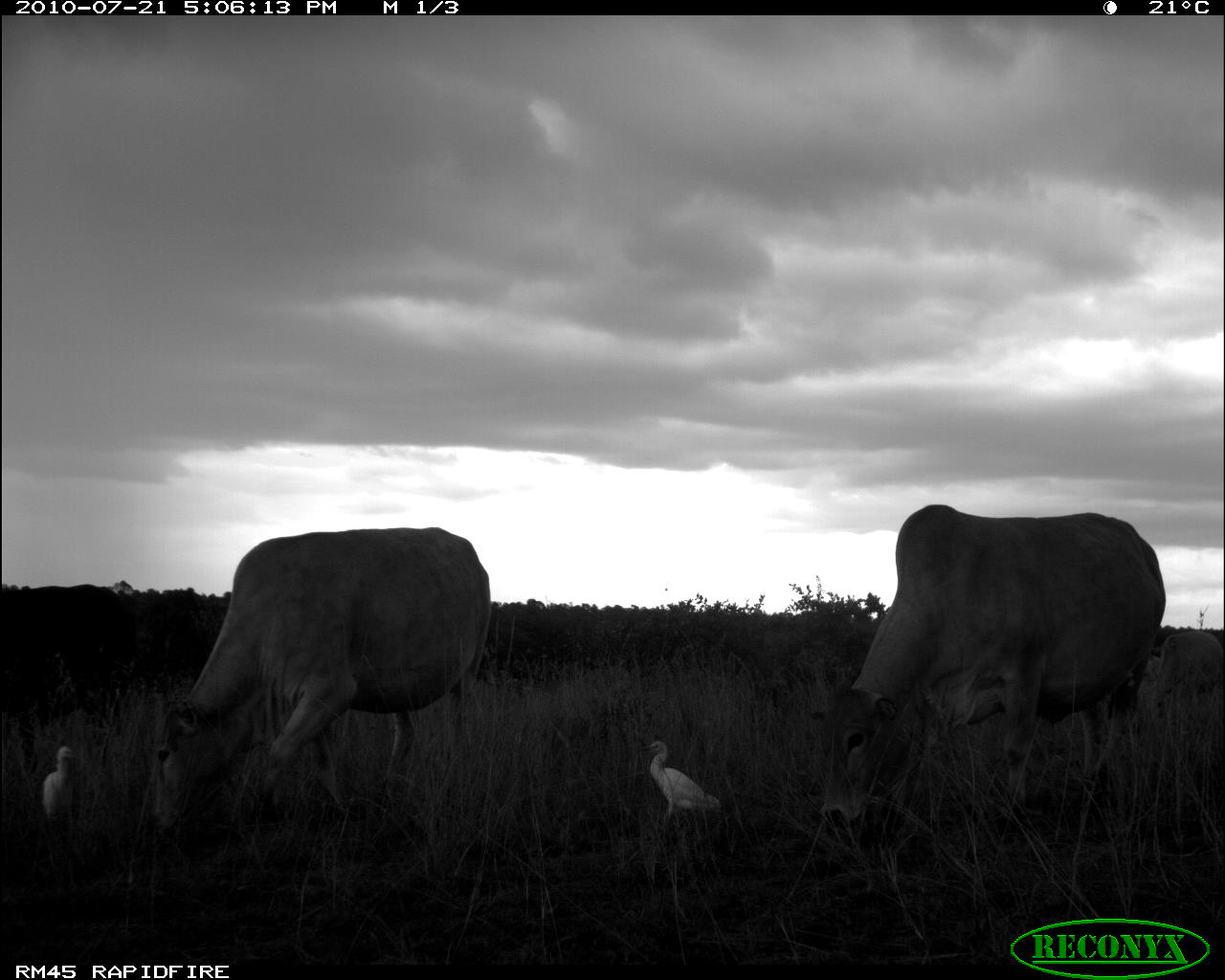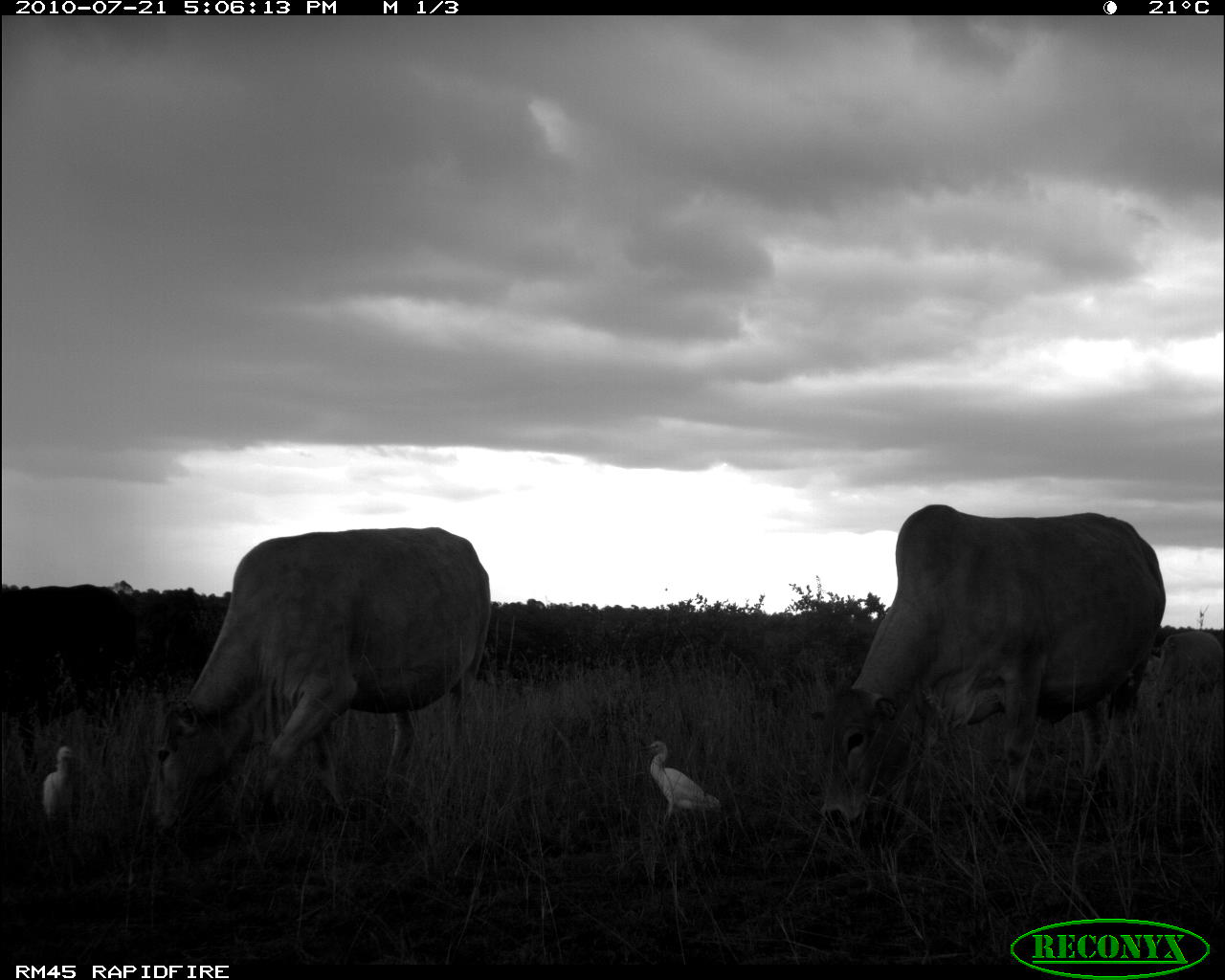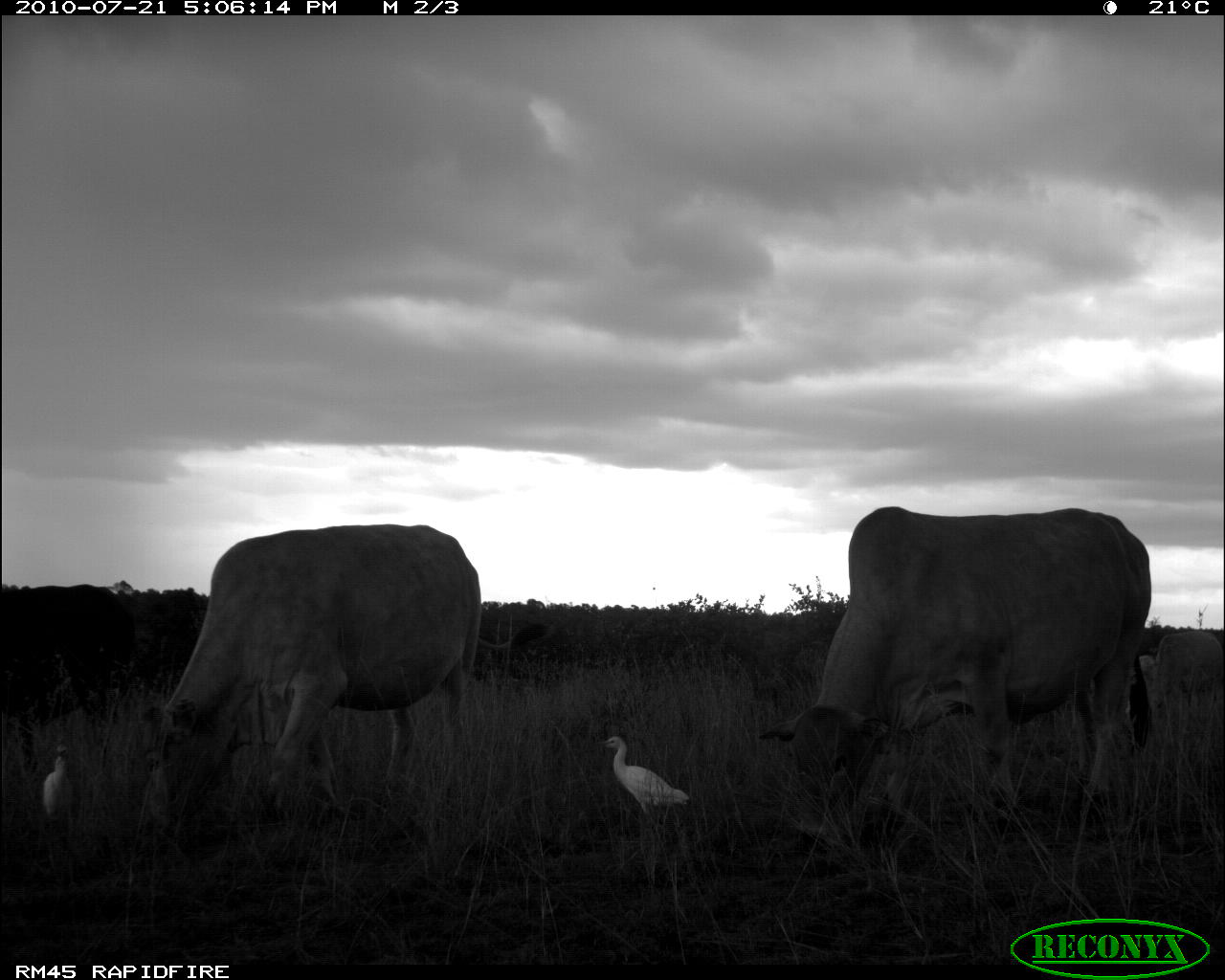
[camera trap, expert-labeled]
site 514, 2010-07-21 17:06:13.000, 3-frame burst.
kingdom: Animalia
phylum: Chordata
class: Aves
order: Pelecaniformes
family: Ardeidae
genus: Bubulcus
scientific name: Bubulcus ibis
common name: cattle egret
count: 2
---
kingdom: Animalia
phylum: Chordata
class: Mammalia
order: Artiodactyla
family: Bovidae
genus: Bos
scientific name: Bos taurus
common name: domestic cattle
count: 4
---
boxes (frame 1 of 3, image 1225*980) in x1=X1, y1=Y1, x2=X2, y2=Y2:
bubulcus ibis: x1=808, y1=503, x2=1164, y2=830; x1=150, y1=526, x2=491, y2=839; x1=640, y1=741, x2=721, y2=833; x1=1158, y1=631, x2=1224, y2=698; x1=43, y1=746, x2=76, y2=835